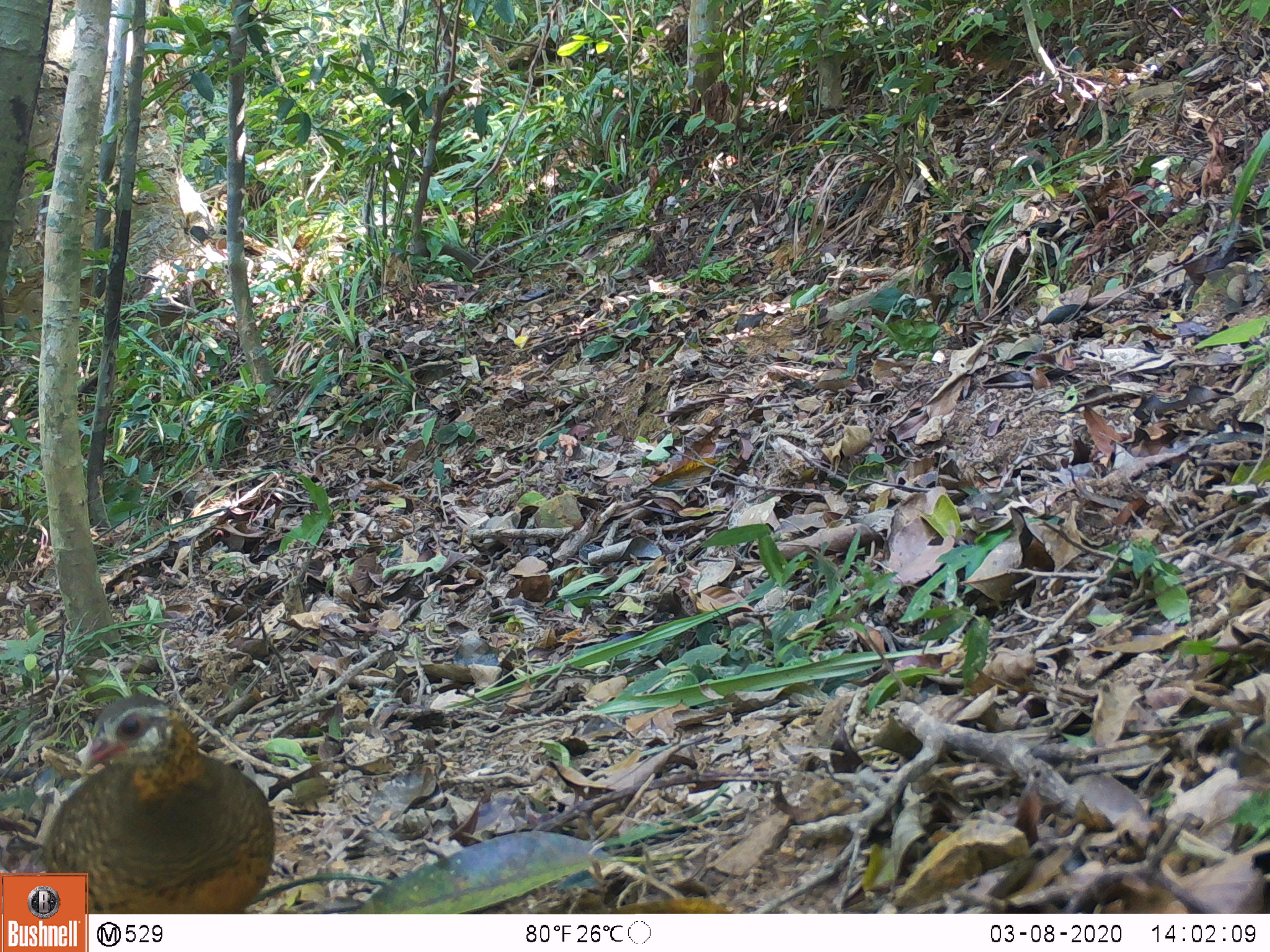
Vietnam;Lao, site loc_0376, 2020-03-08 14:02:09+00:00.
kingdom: Animalia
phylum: Chordata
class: Aves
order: Galliformes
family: Phasianidae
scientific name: Phasianidae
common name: partridge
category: unidentified partridge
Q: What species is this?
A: Unidentified partridge (partridge) (Phasianidae).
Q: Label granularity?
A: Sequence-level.